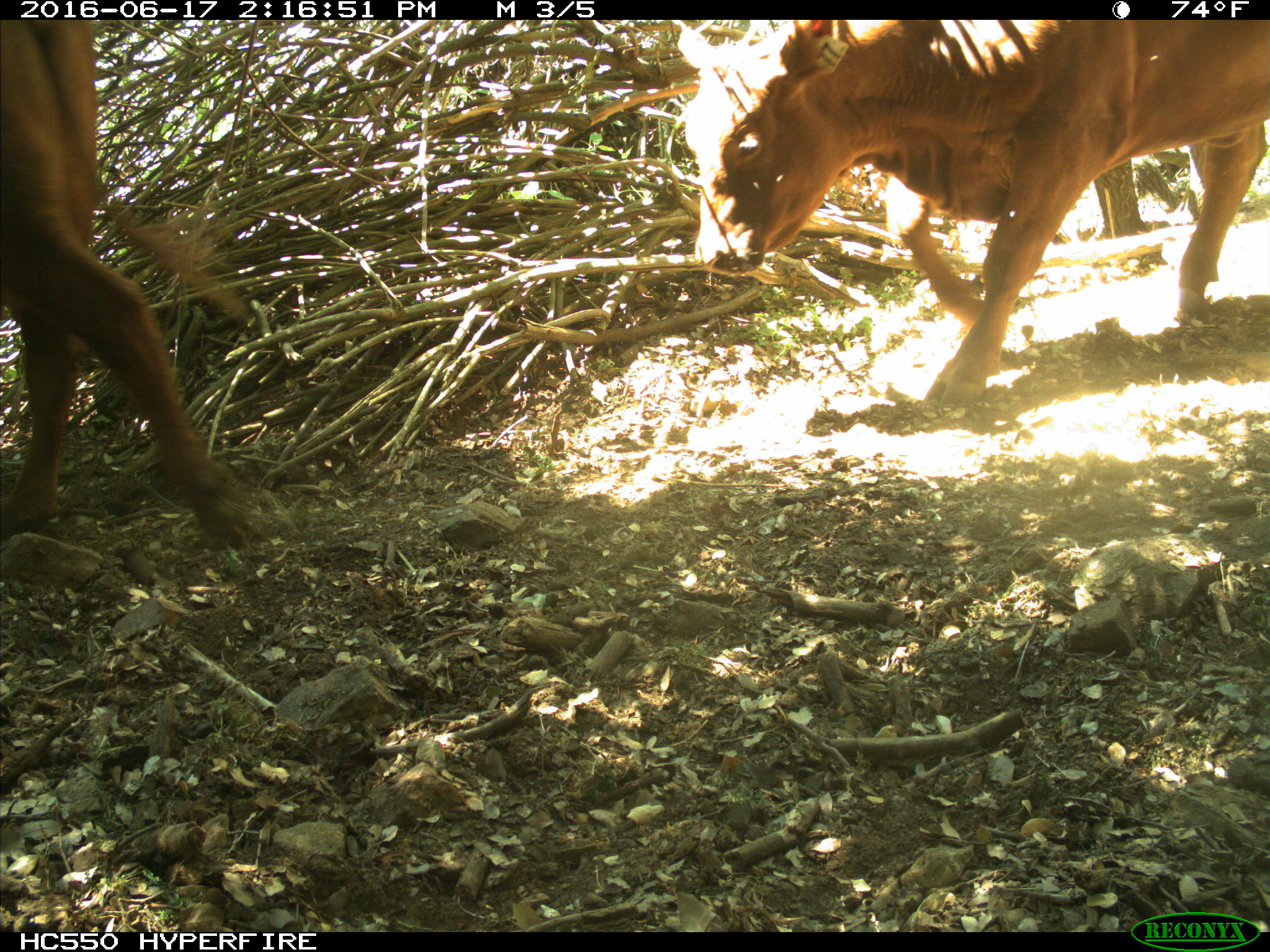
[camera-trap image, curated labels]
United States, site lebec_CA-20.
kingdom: Animalia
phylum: Chordata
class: Mammalia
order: Artiodactyla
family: Bovidae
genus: Bos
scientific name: Bos taurus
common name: domestic cow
Bos taurus (domestic cow).